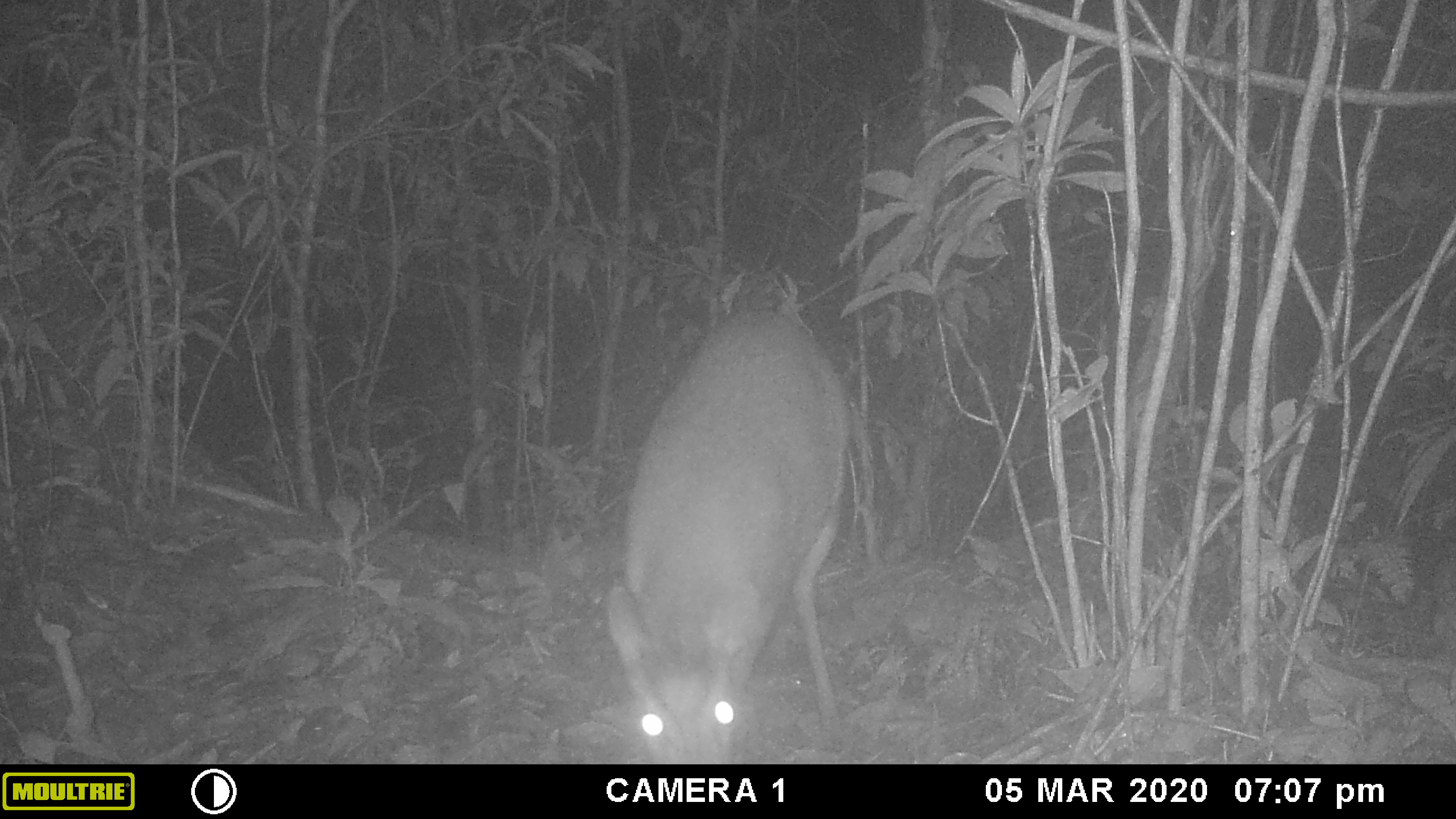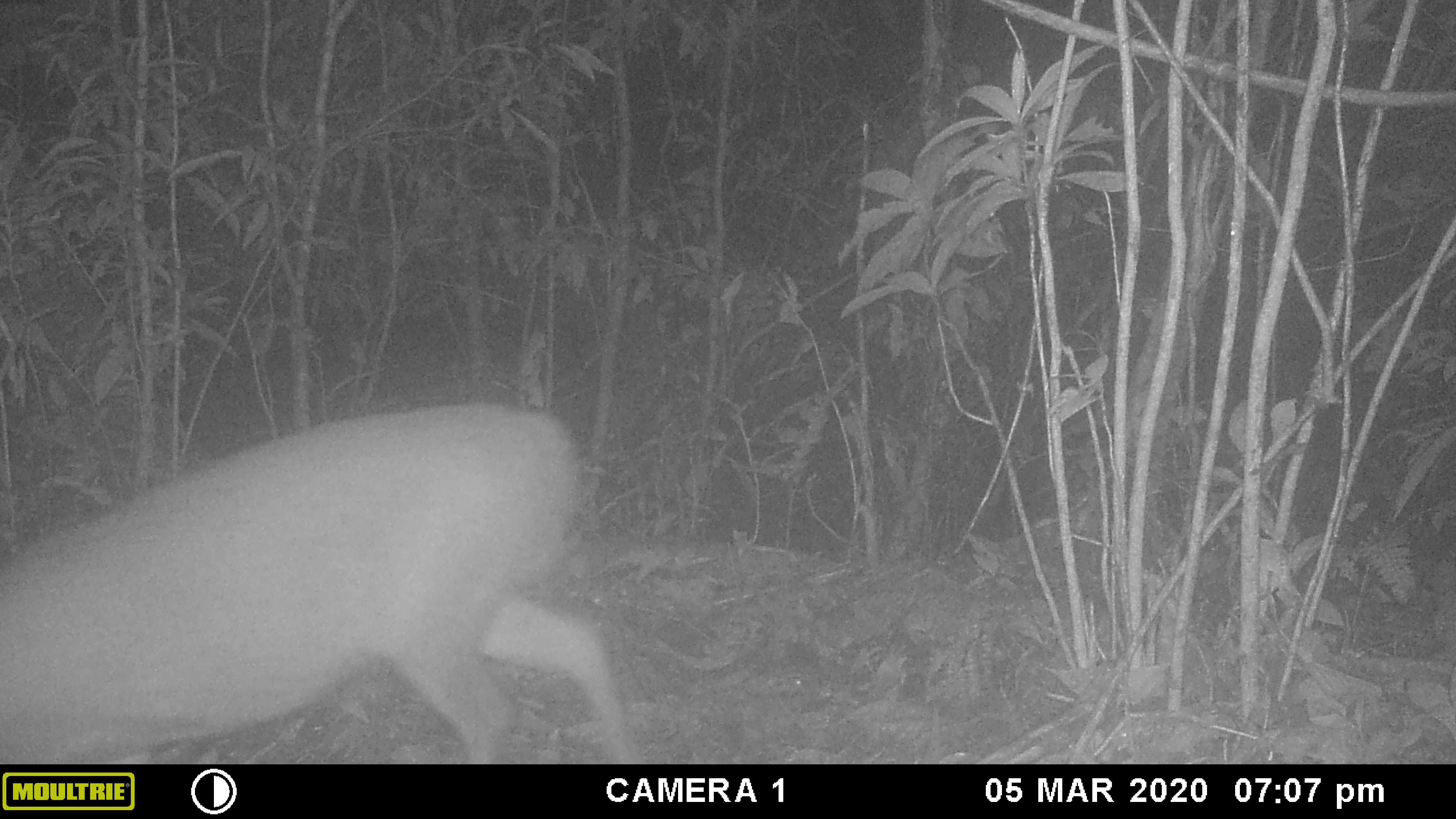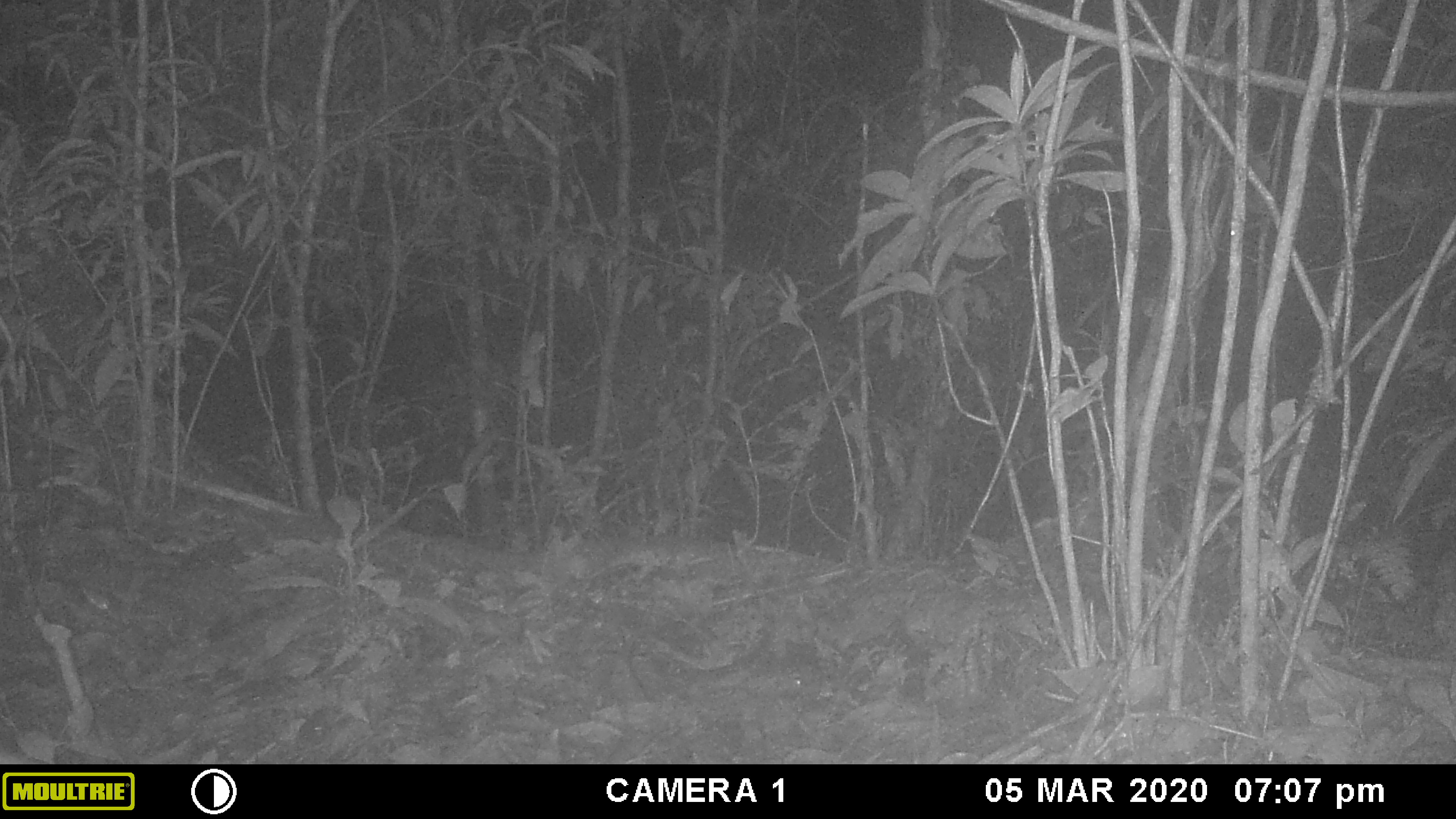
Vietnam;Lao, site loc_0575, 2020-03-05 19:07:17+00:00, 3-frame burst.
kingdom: Animalia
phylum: Chordata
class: Mammalia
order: Artiodactyla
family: Cervidae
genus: Muntiacus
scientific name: Muntiacus rooseveltorum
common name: roosevelt's muntjac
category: roosevelts muntjac group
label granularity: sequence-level